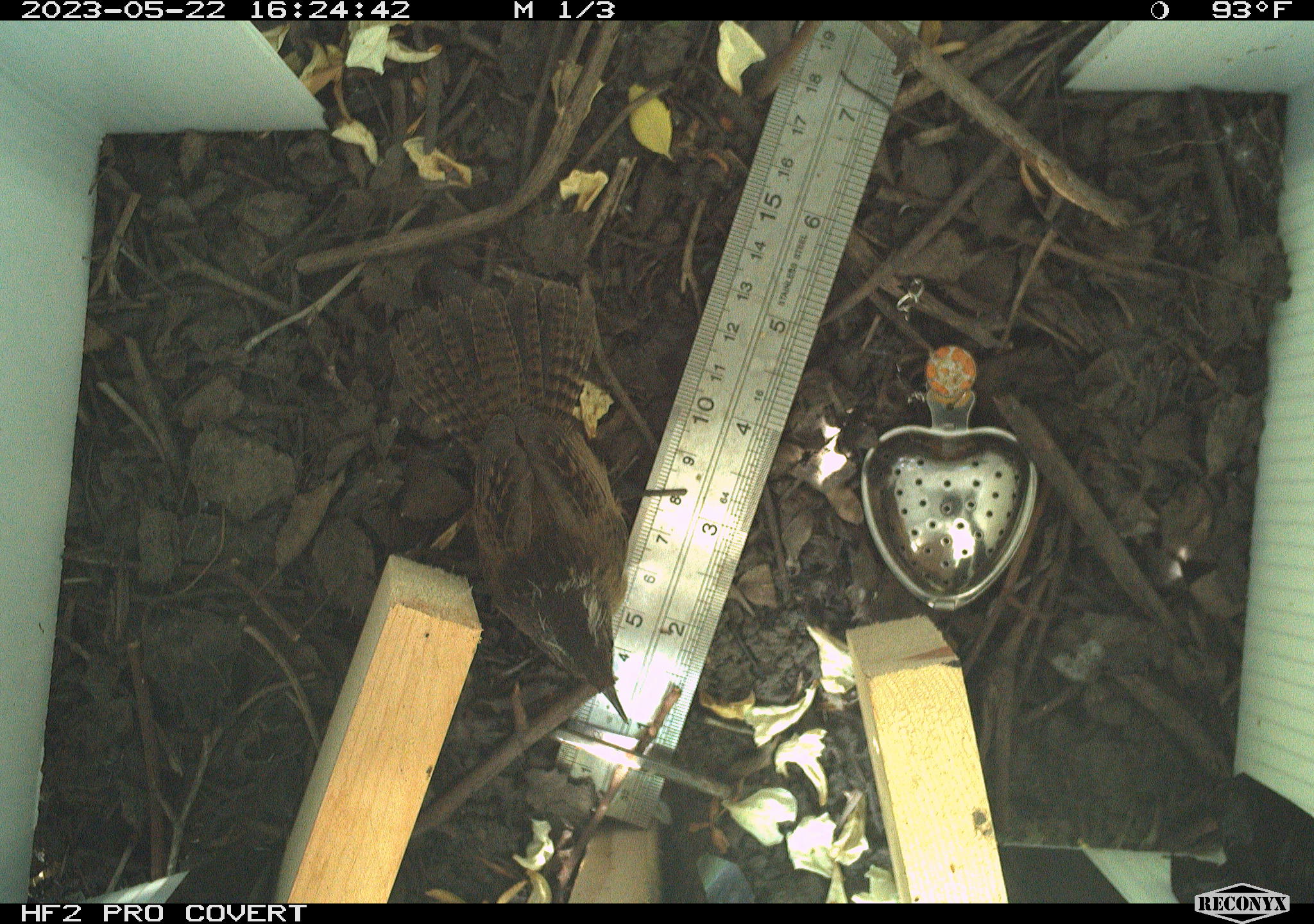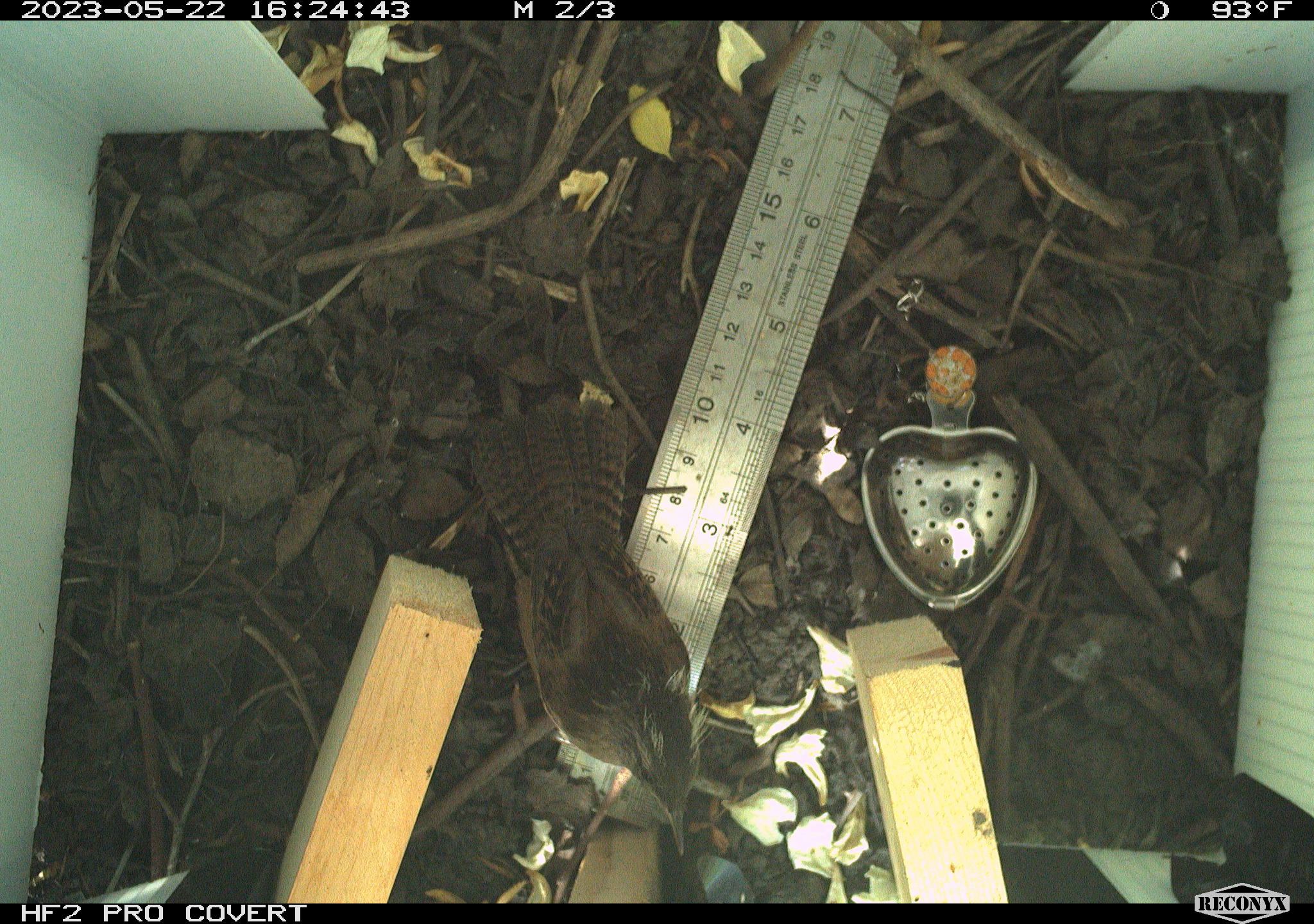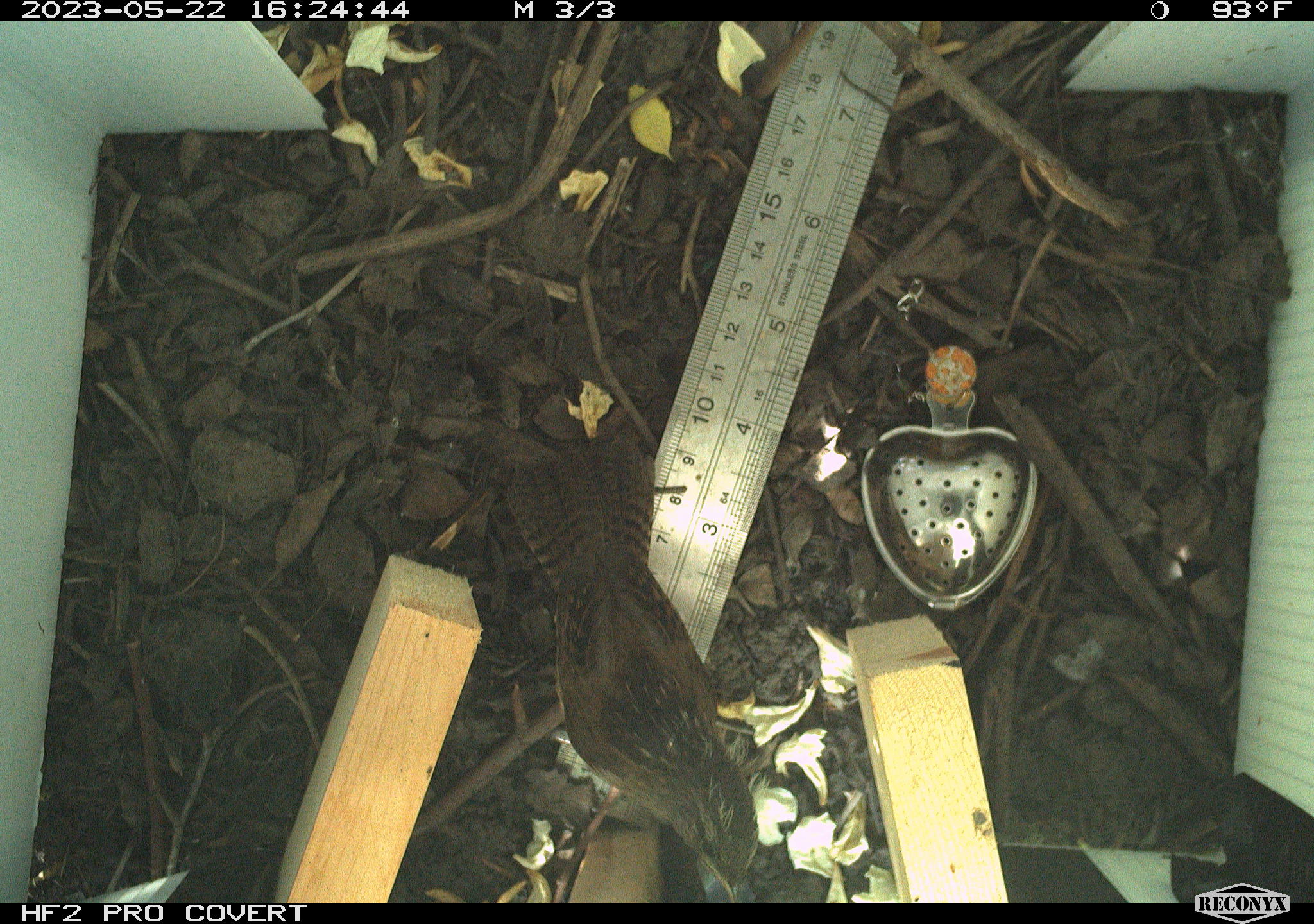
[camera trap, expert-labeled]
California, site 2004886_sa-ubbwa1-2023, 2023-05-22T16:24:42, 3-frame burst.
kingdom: Animalia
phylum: Chordata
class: Aves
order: Passeriformes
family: Troglodytidae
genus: Cistothorus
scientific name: Cistothorus palustris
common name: marsh wren